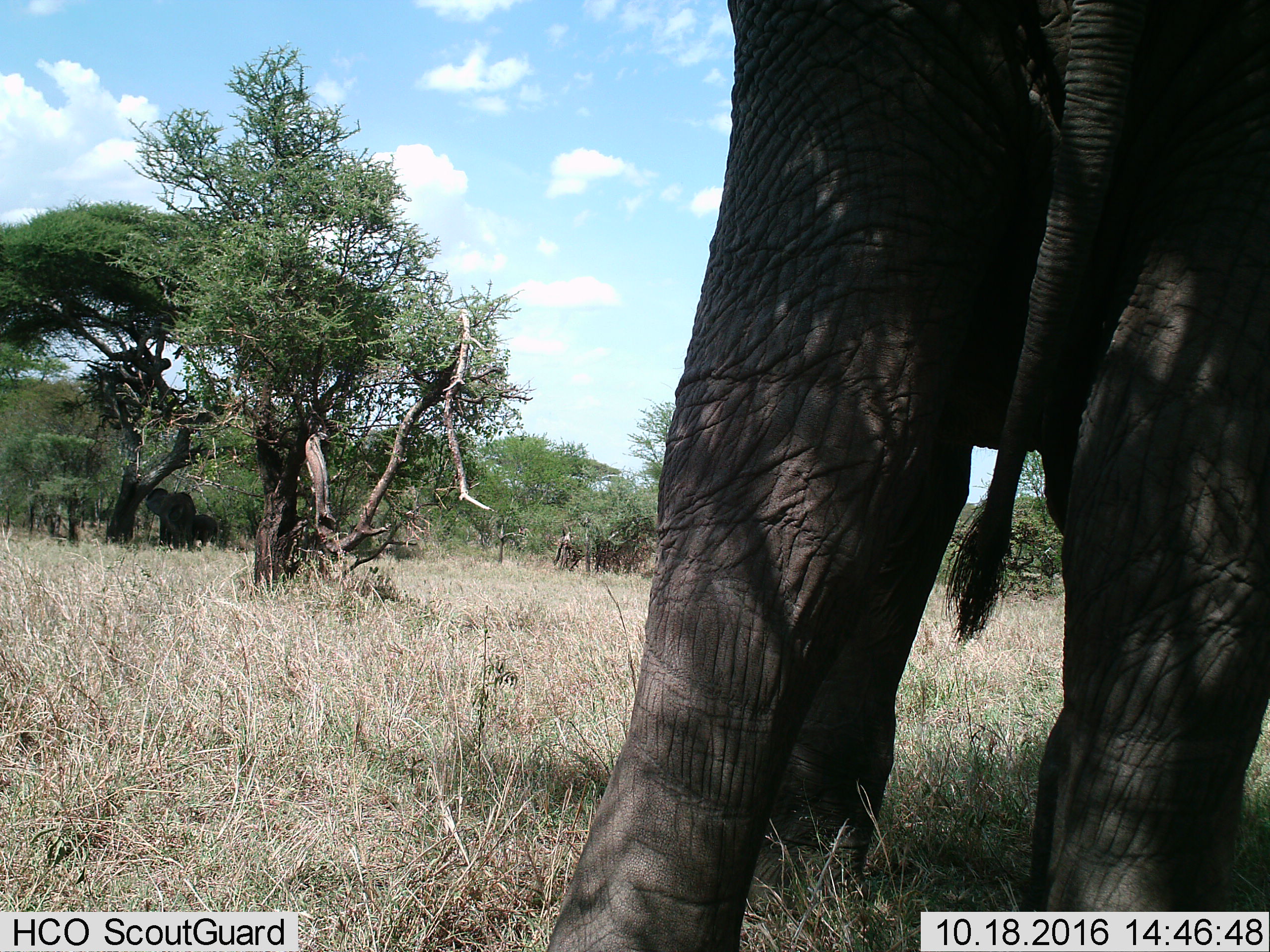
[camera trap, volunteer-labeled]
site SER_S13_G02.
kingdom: Animalia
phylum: Chordata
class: Mammalia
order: Proboscidea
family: Elephantidae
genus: Loxodonta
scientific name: Loxodonta africana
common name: african bush elephant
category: elephant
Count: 3.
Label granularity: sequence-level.